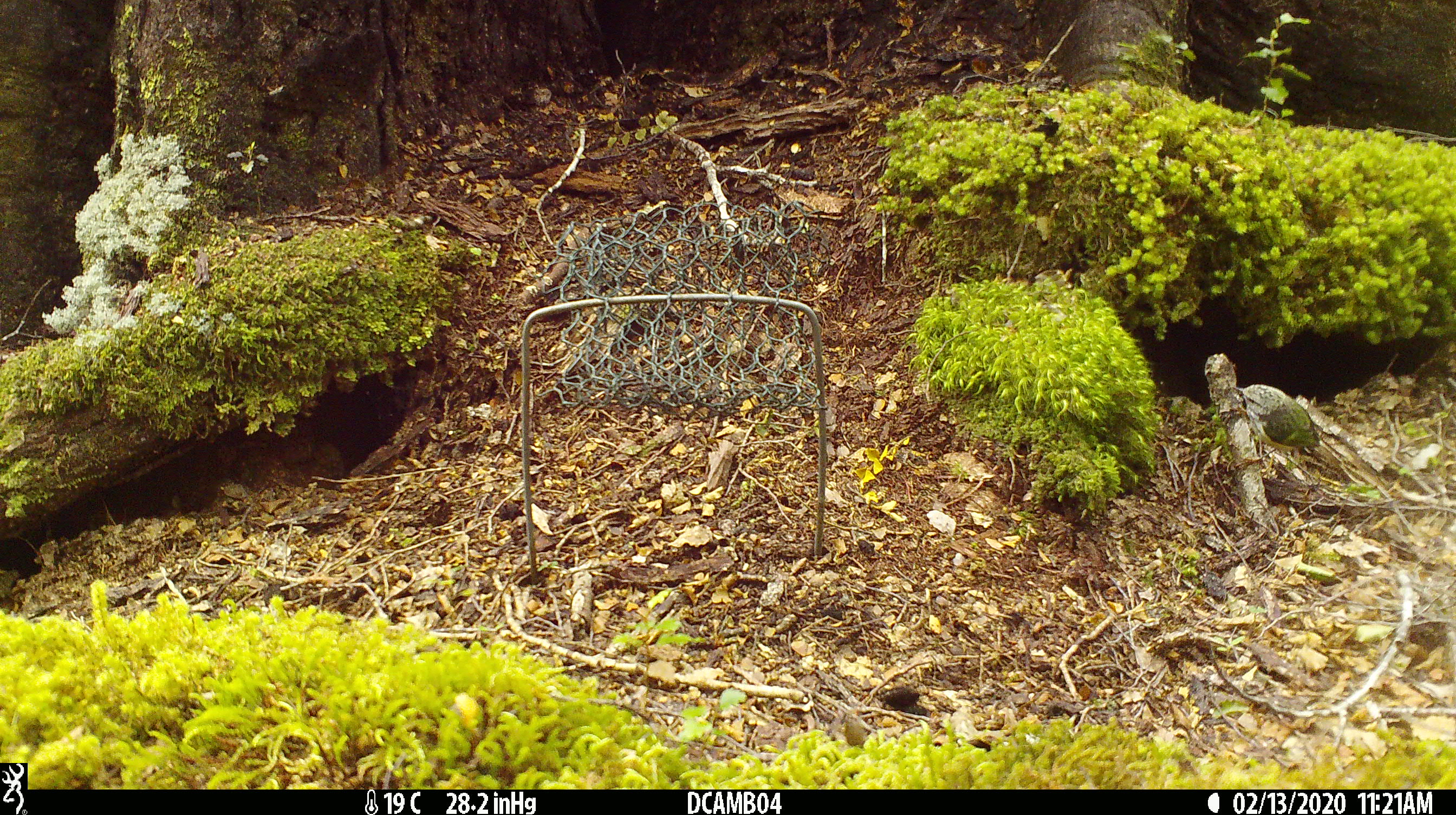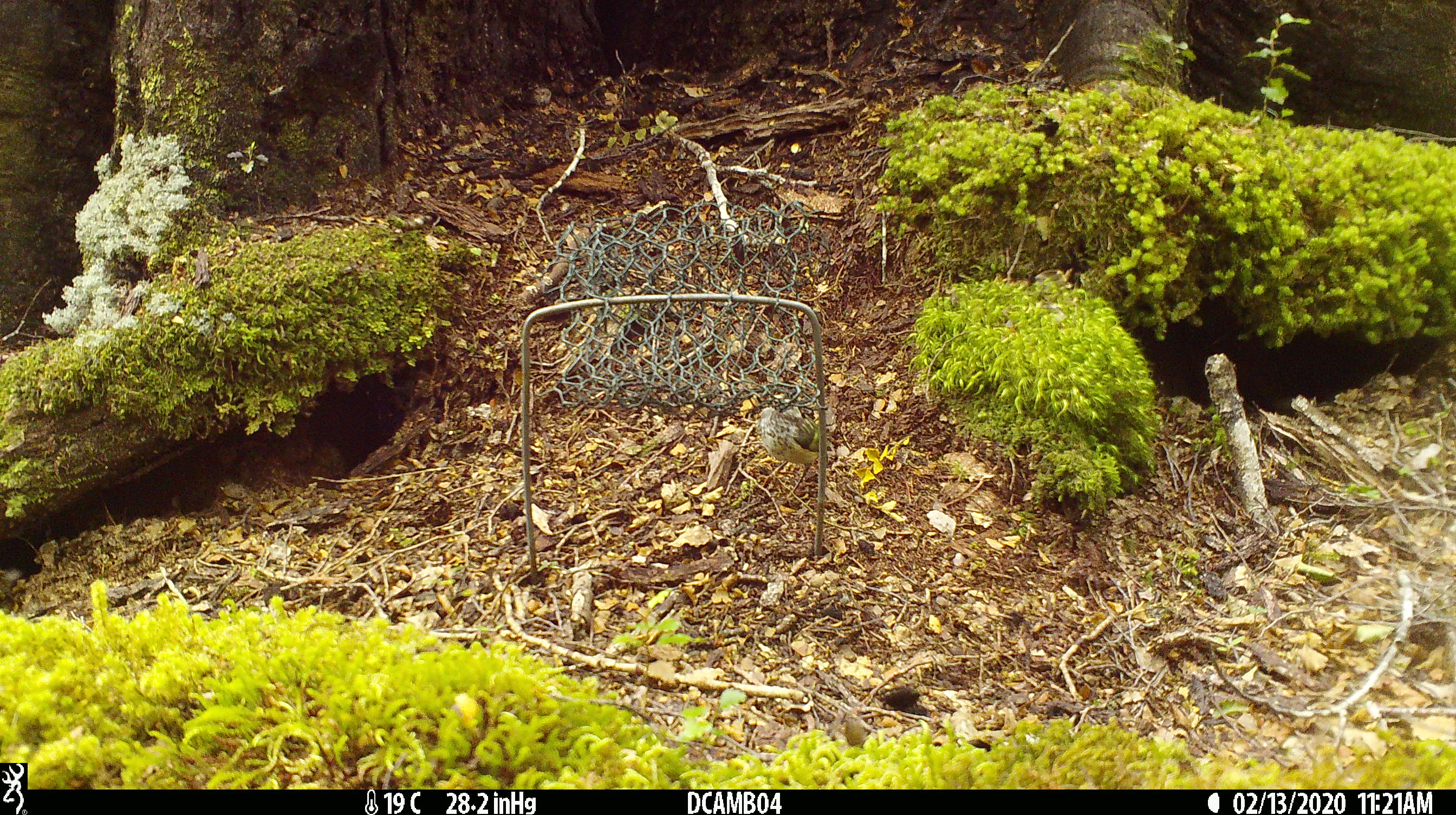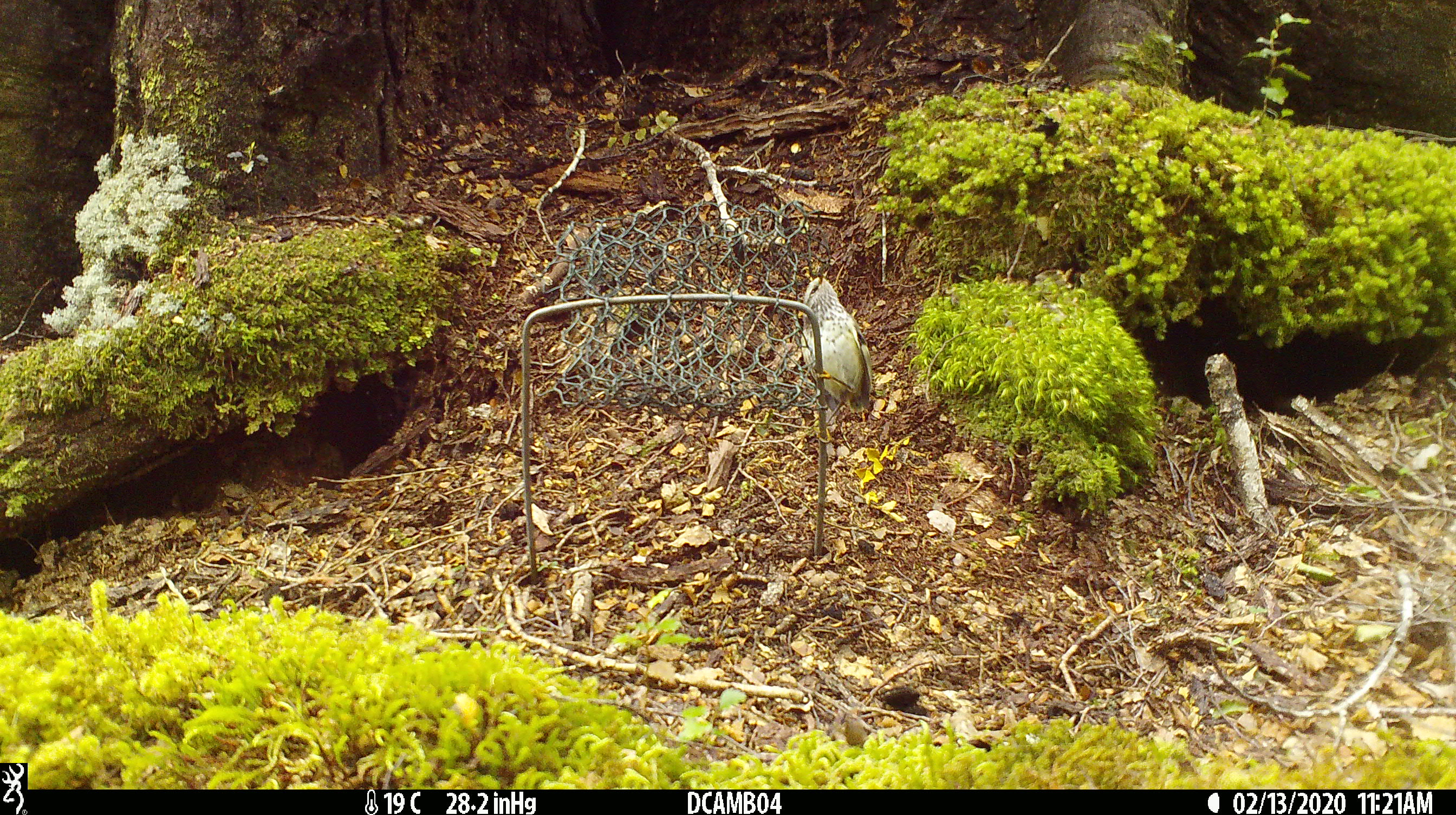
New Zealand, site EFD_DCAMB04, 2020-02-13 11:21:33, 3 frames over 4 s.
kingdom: Animalia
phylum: Chordata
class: Aves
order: Passeriformes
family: Acanthisittidae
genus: Acanthisitta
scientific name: Acanthisitta chloris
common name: rifleman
Rifleman (Acanthisitta chloris).